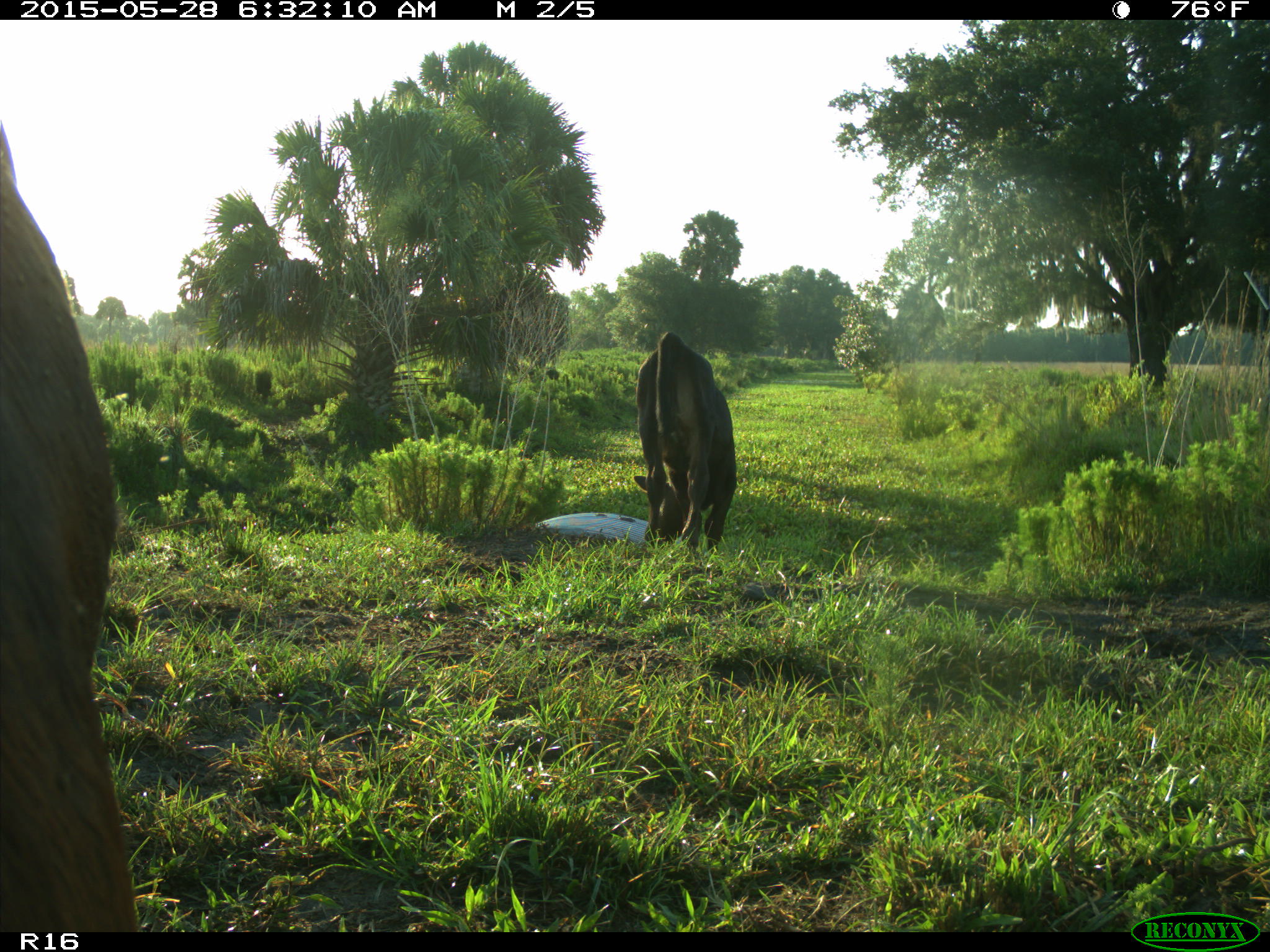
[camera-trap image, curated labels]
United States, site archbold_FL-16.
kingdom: Animalia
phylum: Chordata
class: Mammalia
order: Artiodactyla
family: Bovidae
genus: Bos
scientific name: Bos taurus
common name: domestic cow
Bos taurus (domestic cow).